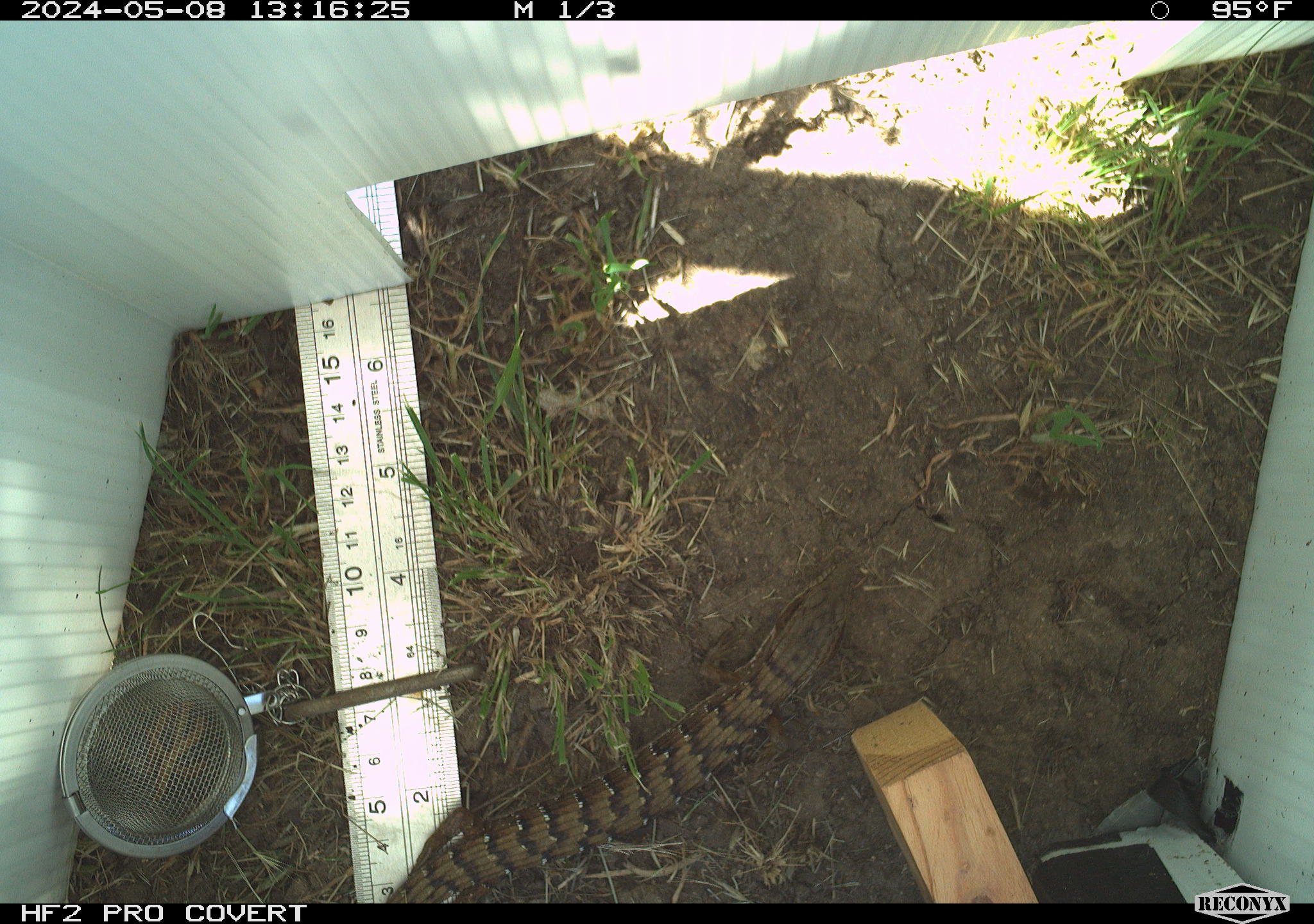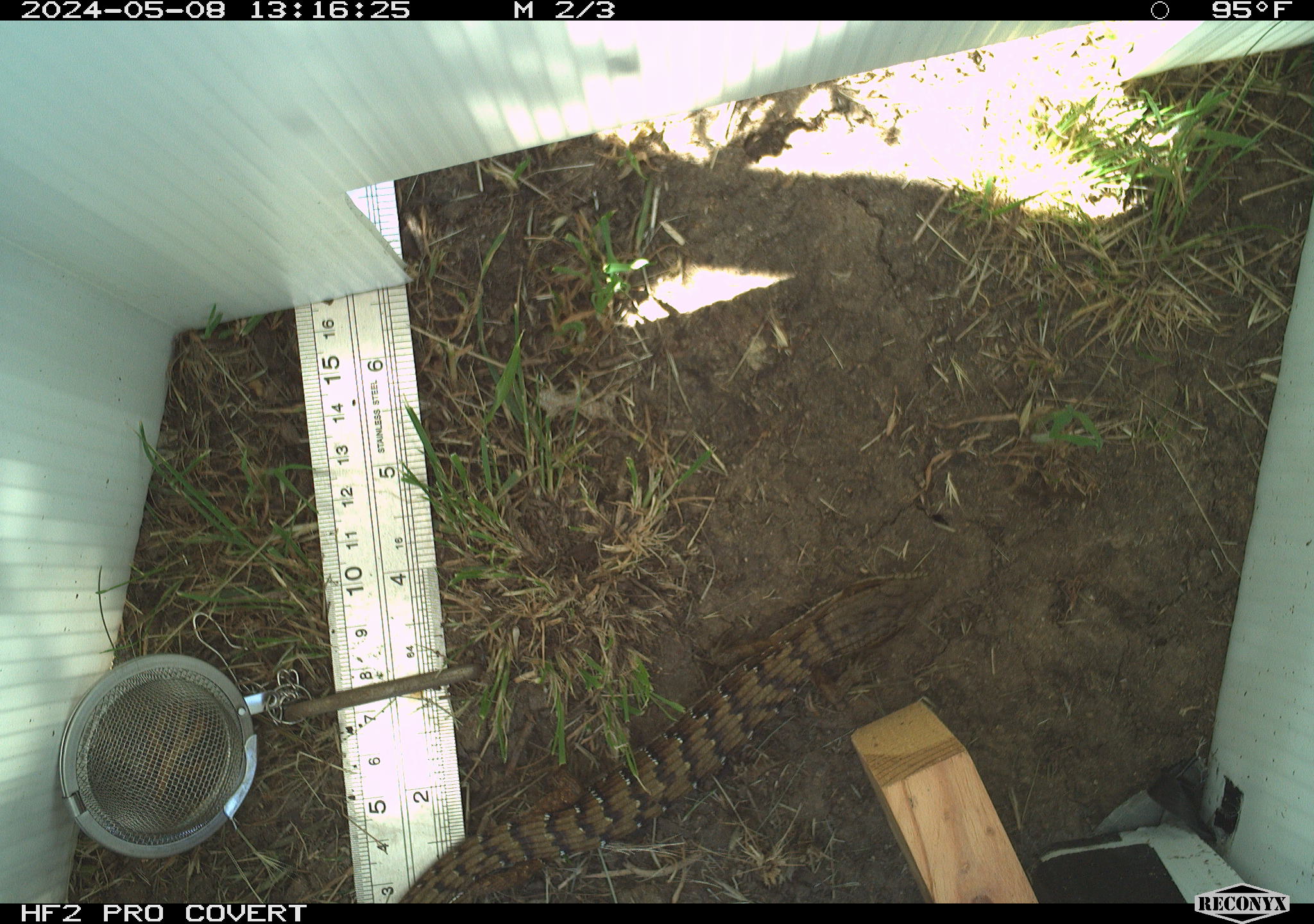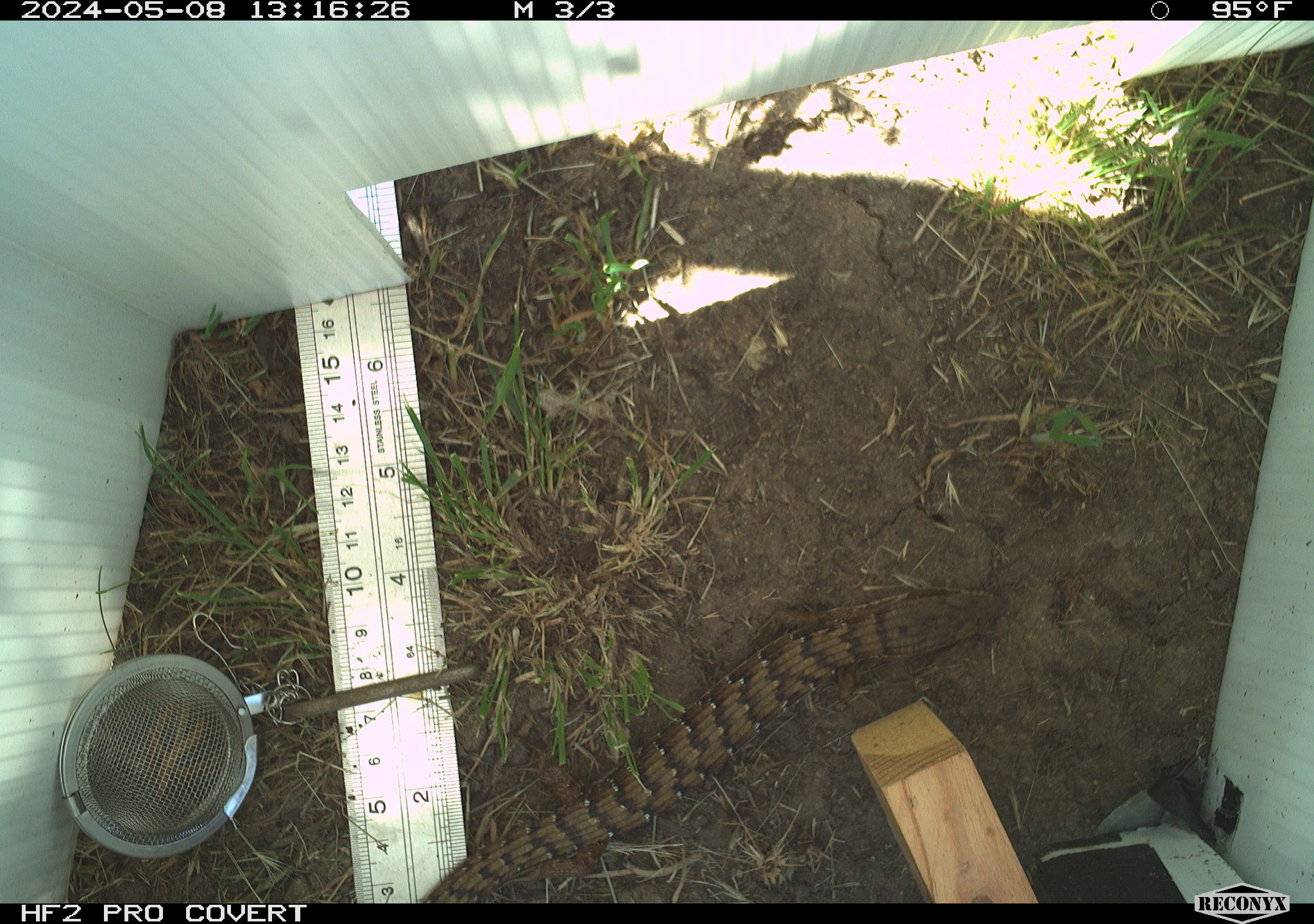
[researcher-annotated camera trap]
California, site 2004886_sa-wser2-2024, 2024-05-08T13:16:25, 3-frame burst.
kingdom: Animalia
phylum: Chordata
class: Reptilia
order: Squamata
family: Anguidae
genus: Elgaria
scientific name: Elgaria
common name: alligator lizards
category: elgaria species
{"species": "elgaria species (alligator lizards) (Elgaria)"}